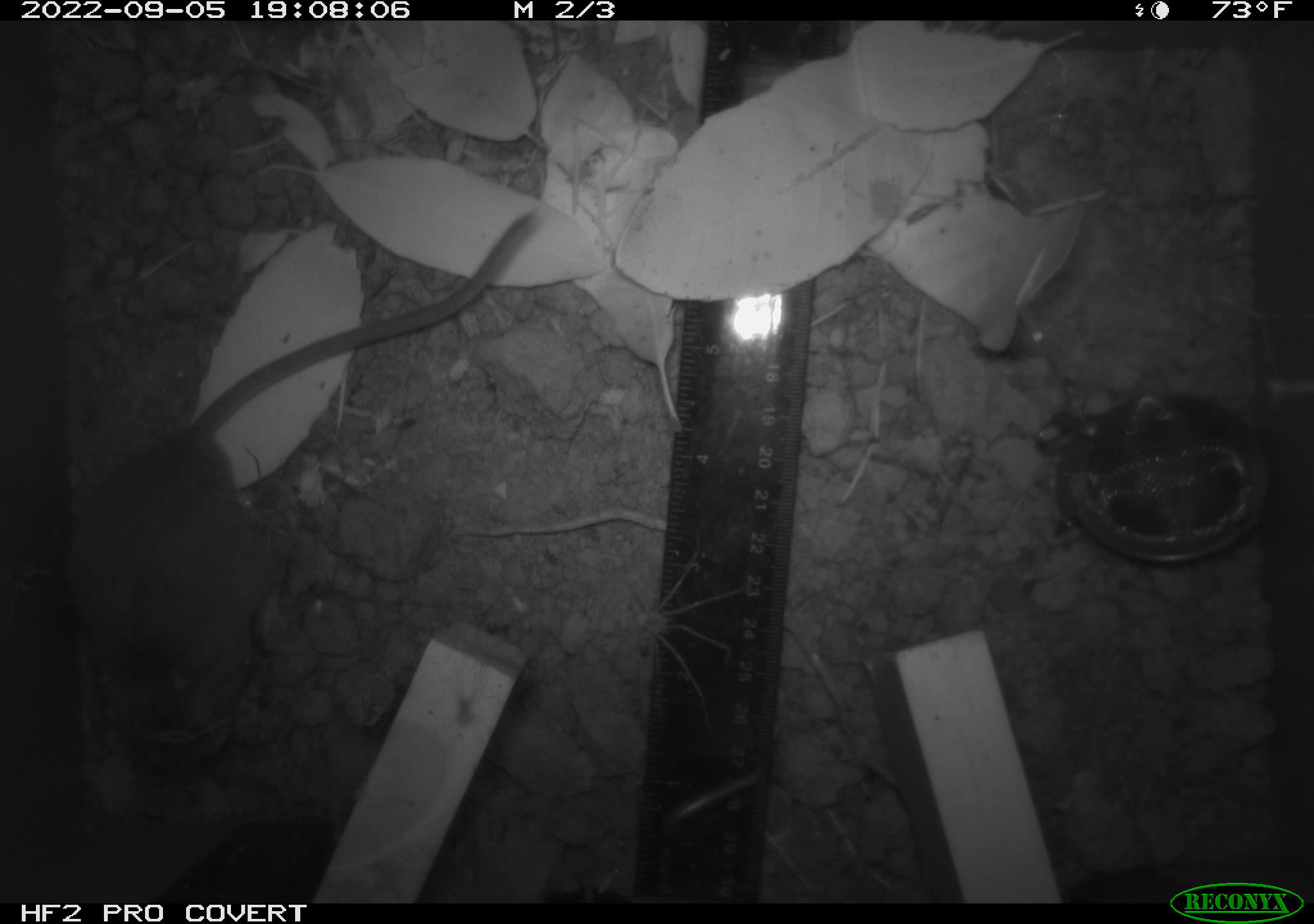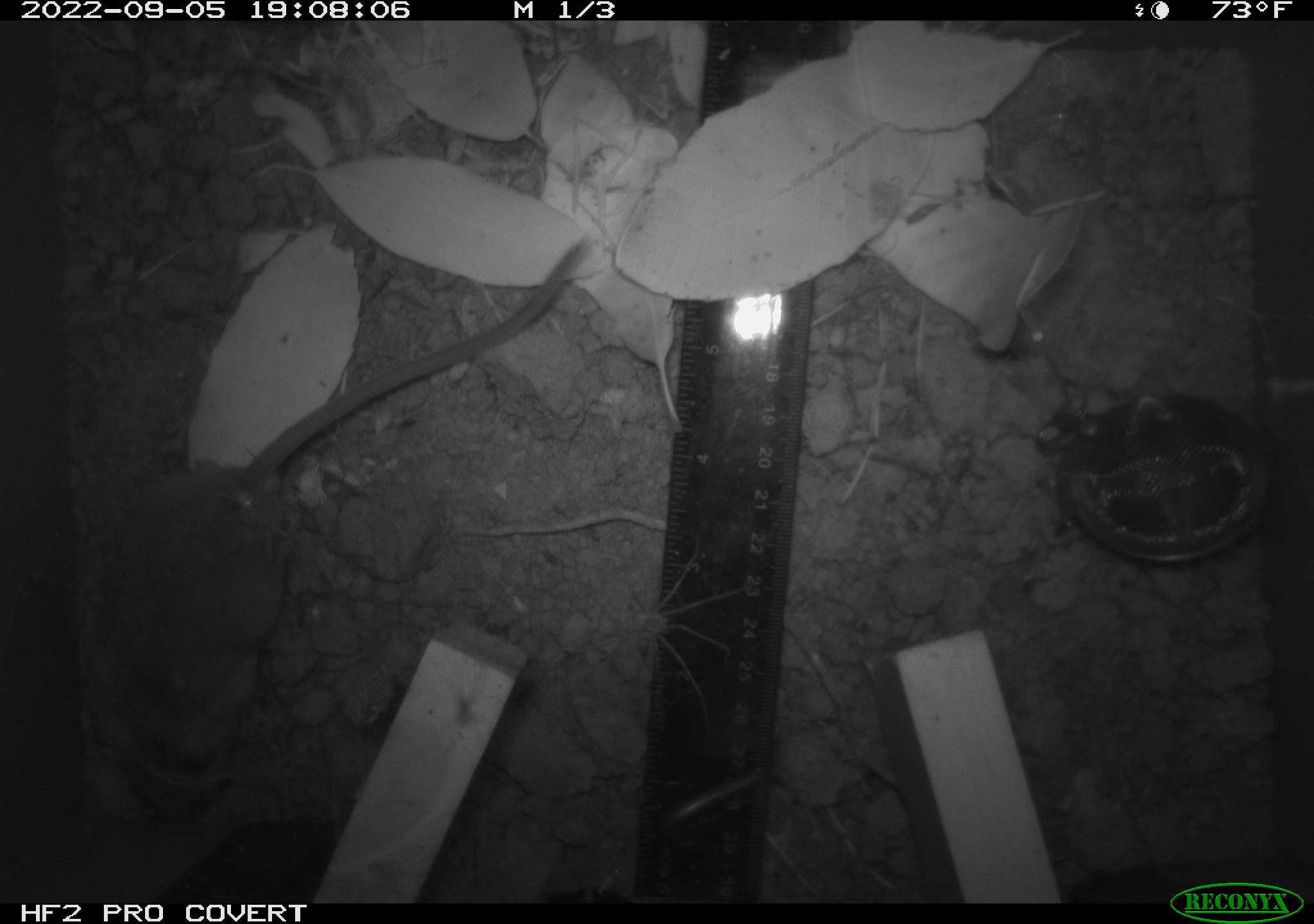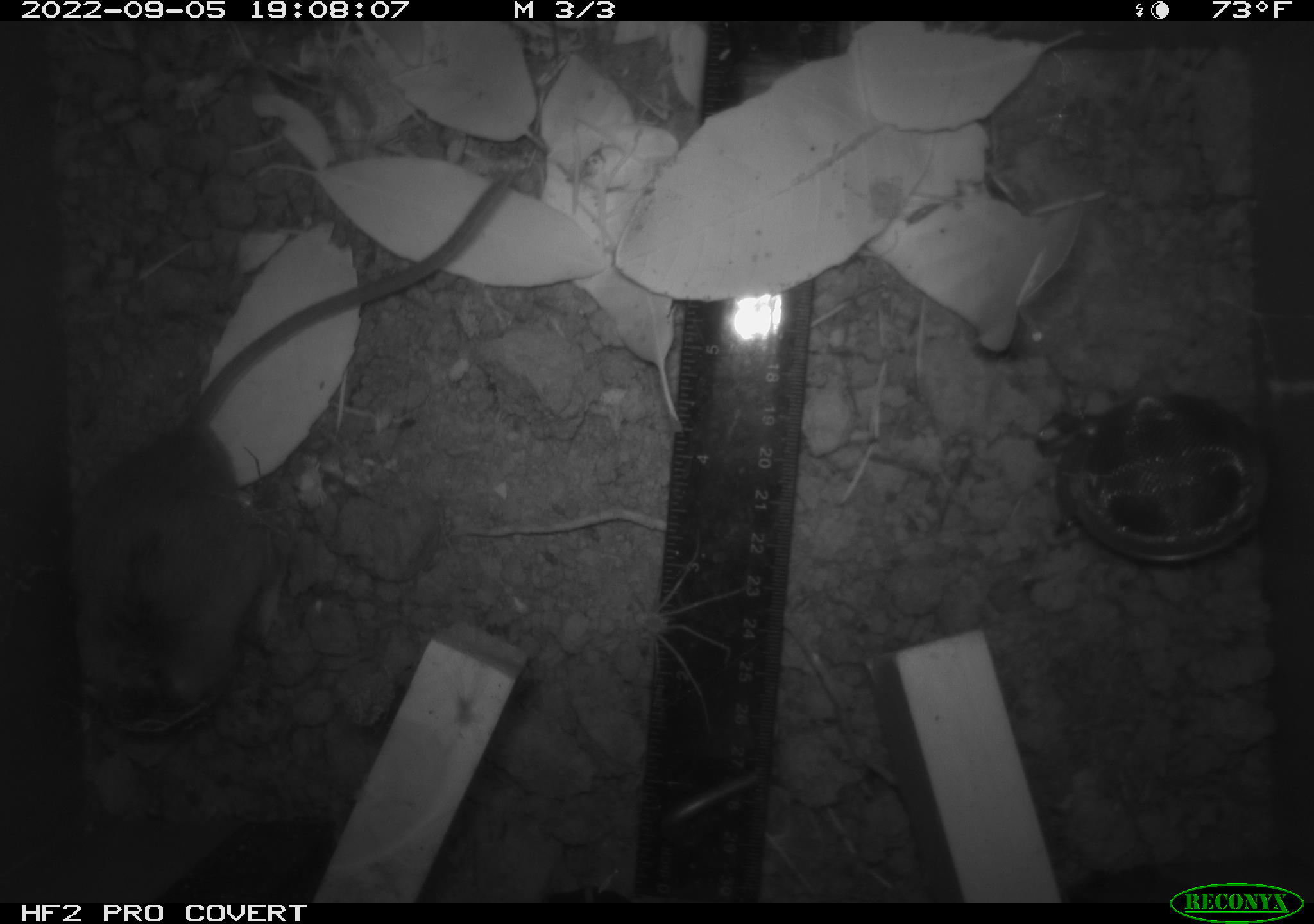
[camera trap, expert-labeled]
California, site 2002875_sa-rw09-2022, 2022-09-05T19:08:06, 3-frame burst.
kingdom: Animalia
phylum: Arthropoda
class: Arachnida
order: Araneae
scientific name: Araneae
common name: spider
Spider (Araneae).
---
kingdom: Animalia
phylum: Chordata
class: Mammalia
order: Rodentia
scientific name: Rodentia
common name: rodent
Rodent (Rodentia).